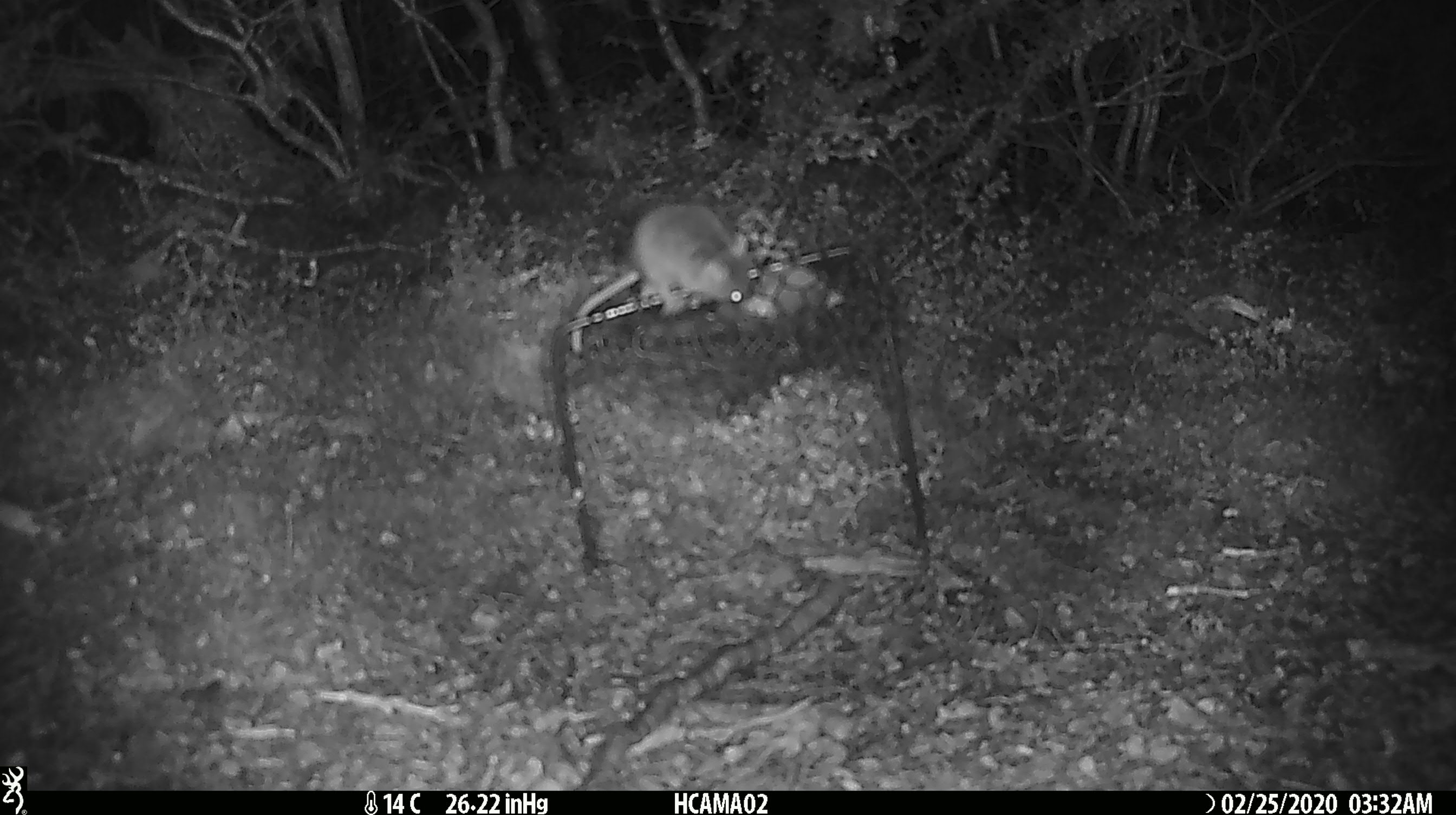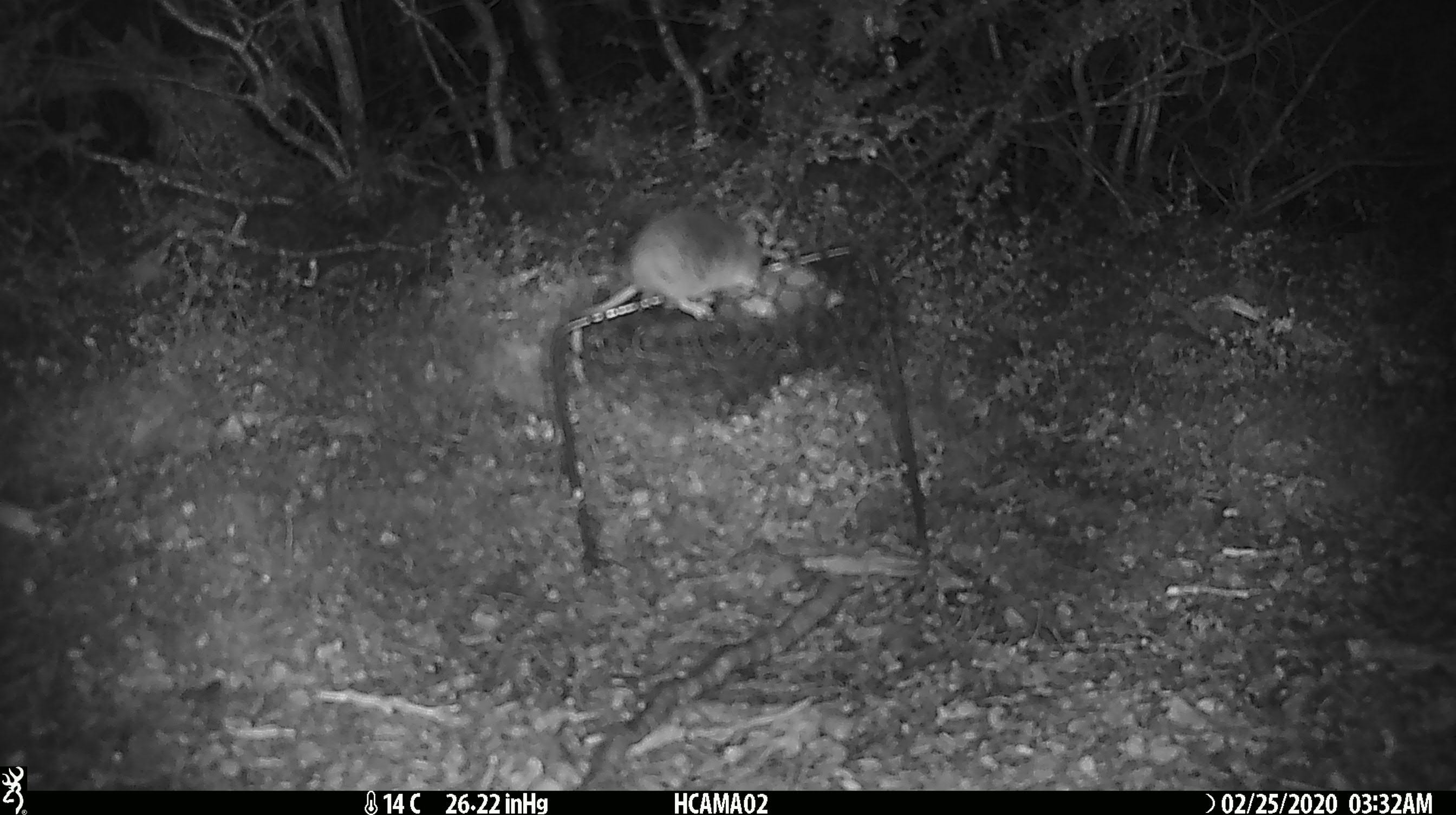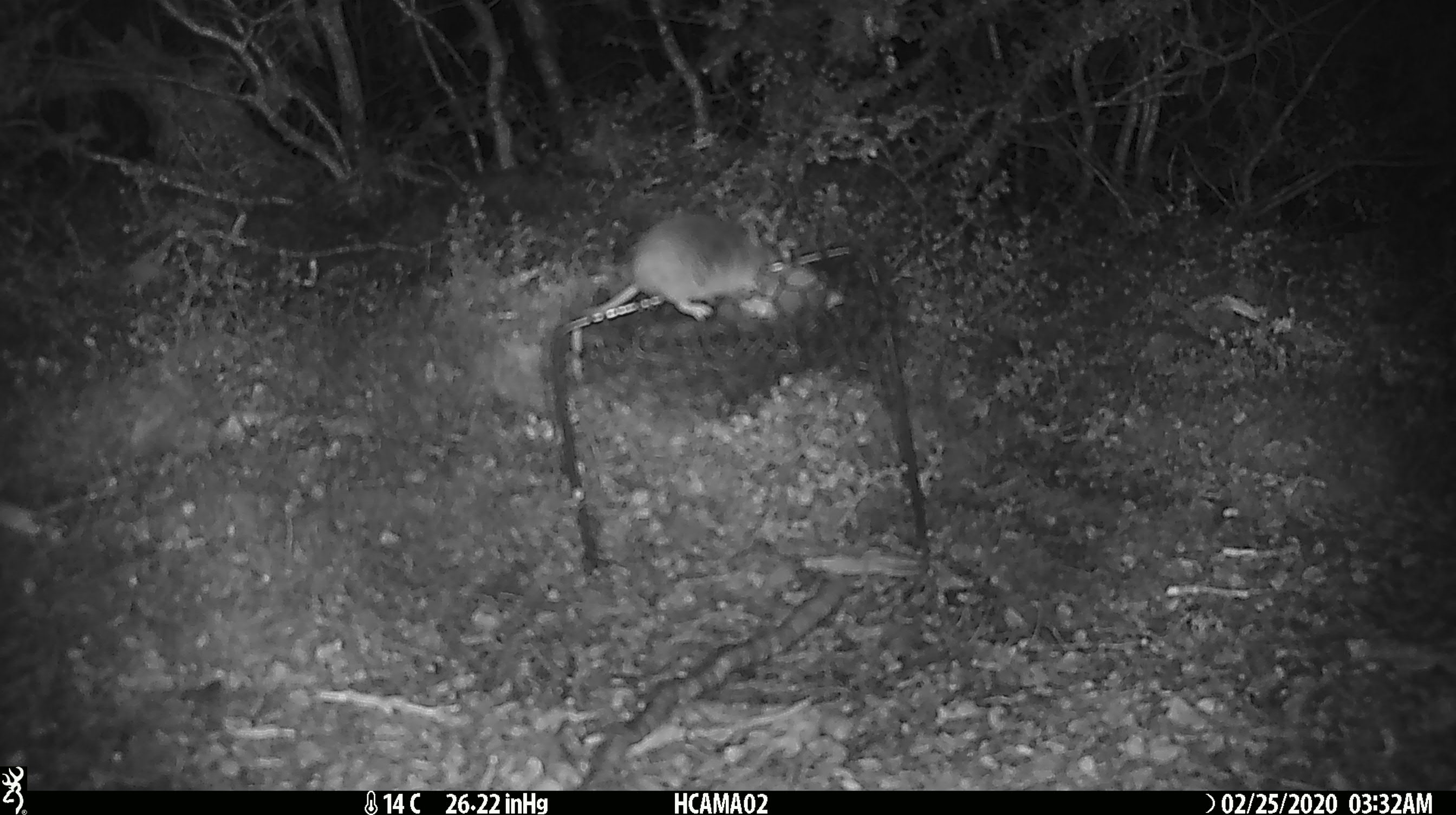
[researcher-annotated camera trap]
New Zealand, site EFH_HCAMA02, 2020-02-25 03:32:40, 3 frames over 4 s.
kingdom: Animalia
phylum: Chordata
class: Mammalia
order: Rodentia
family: Muridae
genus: Mus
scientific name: Mus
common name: mouse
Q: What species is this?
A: Mouse (Mus).